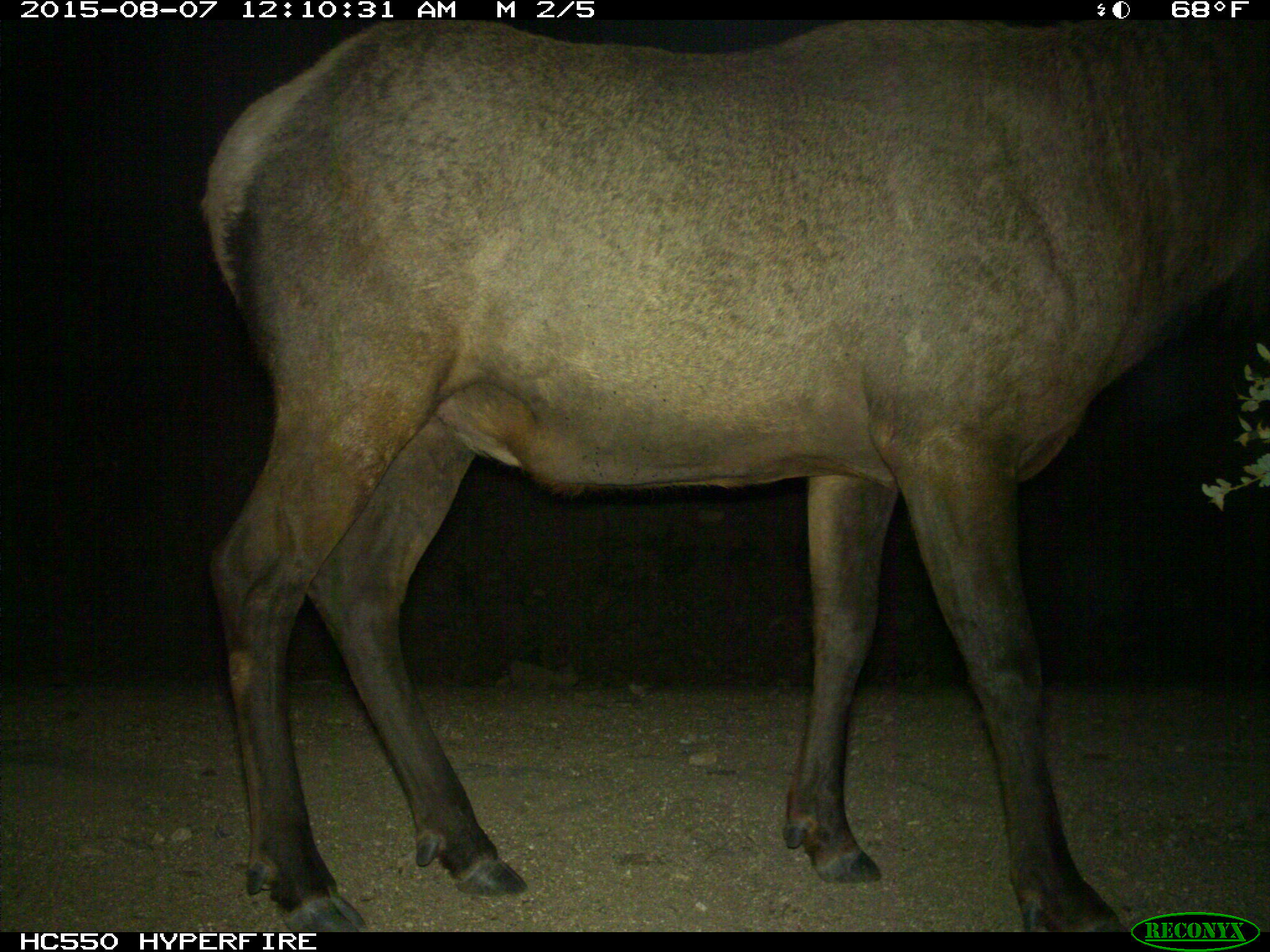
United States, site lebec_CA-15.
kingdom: Animalia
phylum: Chordata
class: Mammalia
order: Artiodactyla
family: Cervidae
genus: Cervus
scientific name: Cervus canadensis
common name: elk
Cervus canadensis (elk).